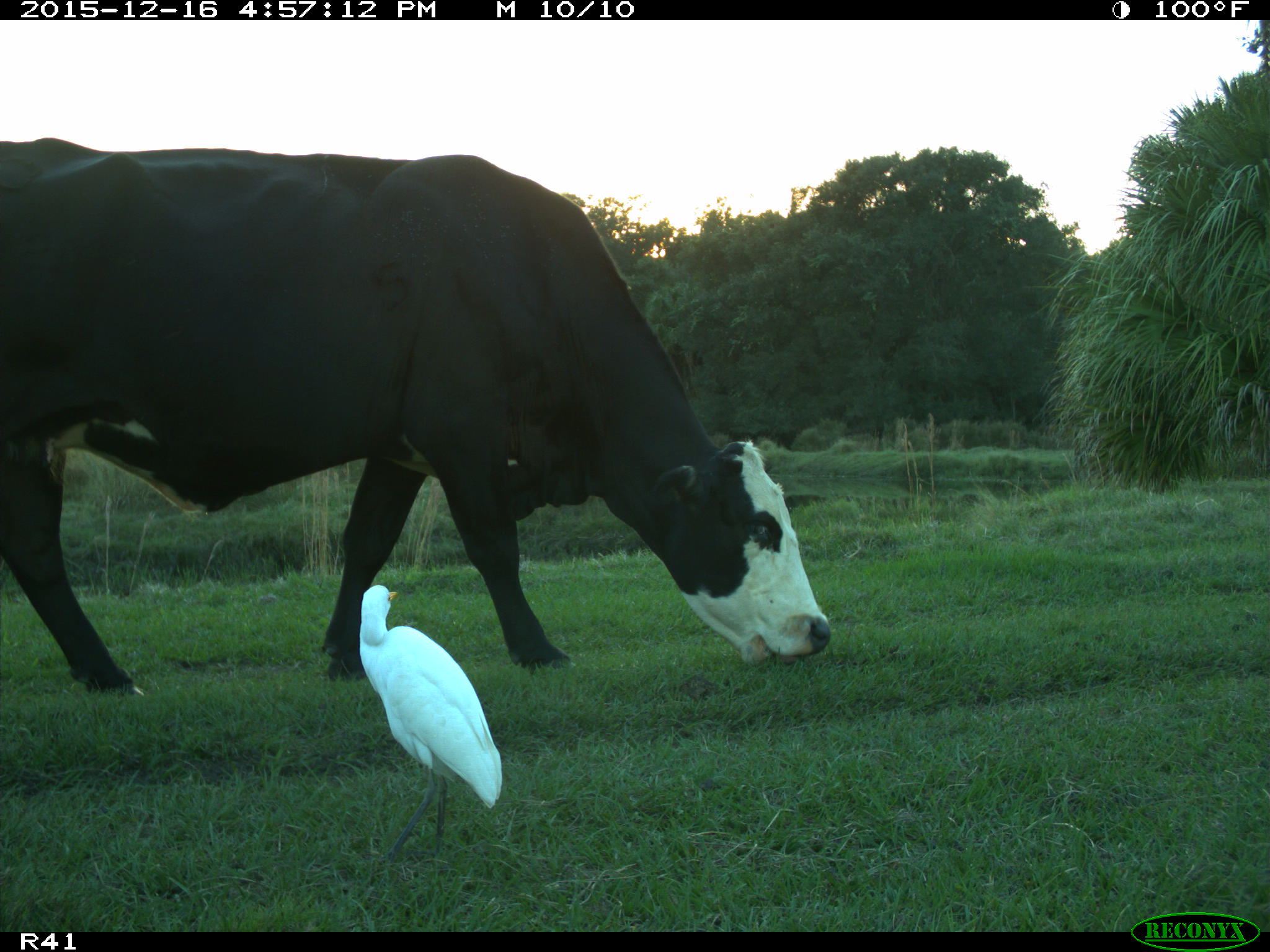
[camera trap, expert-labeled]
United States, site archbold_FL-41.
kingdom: Animalia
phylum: Chordata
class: Mammalia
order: Artiodactyla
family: Bovidae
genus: Bos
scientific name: Bos taurus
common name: domestic cow